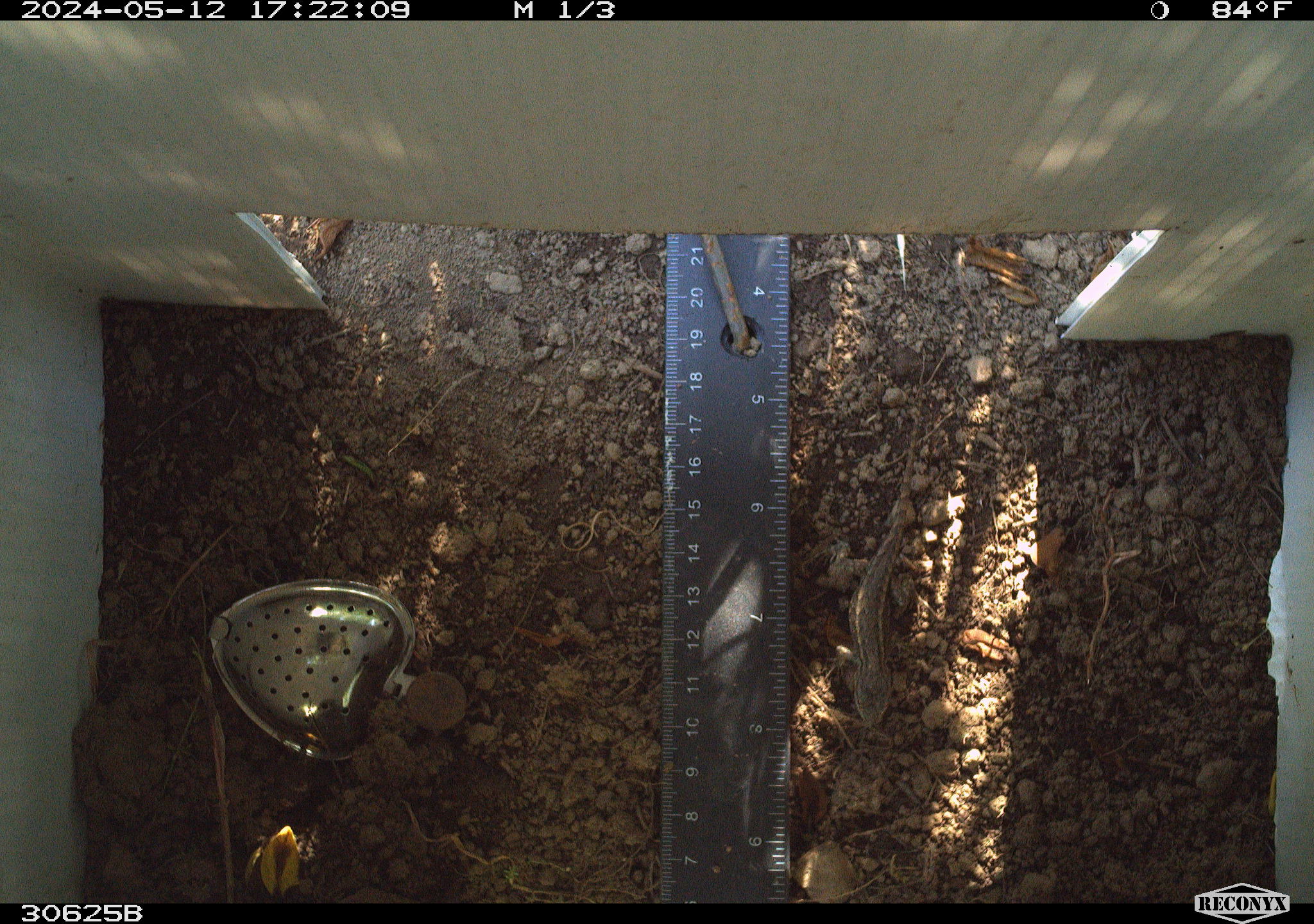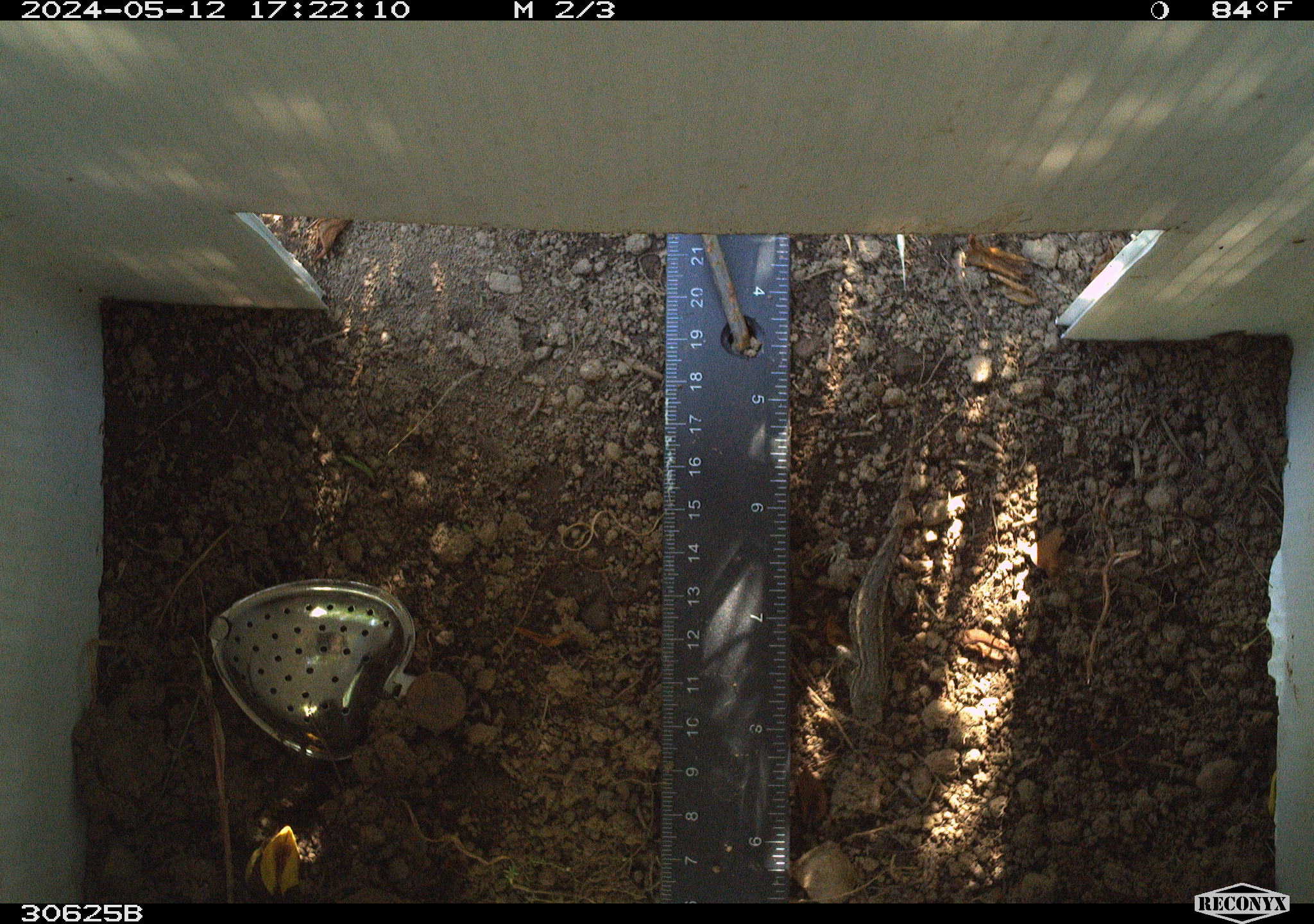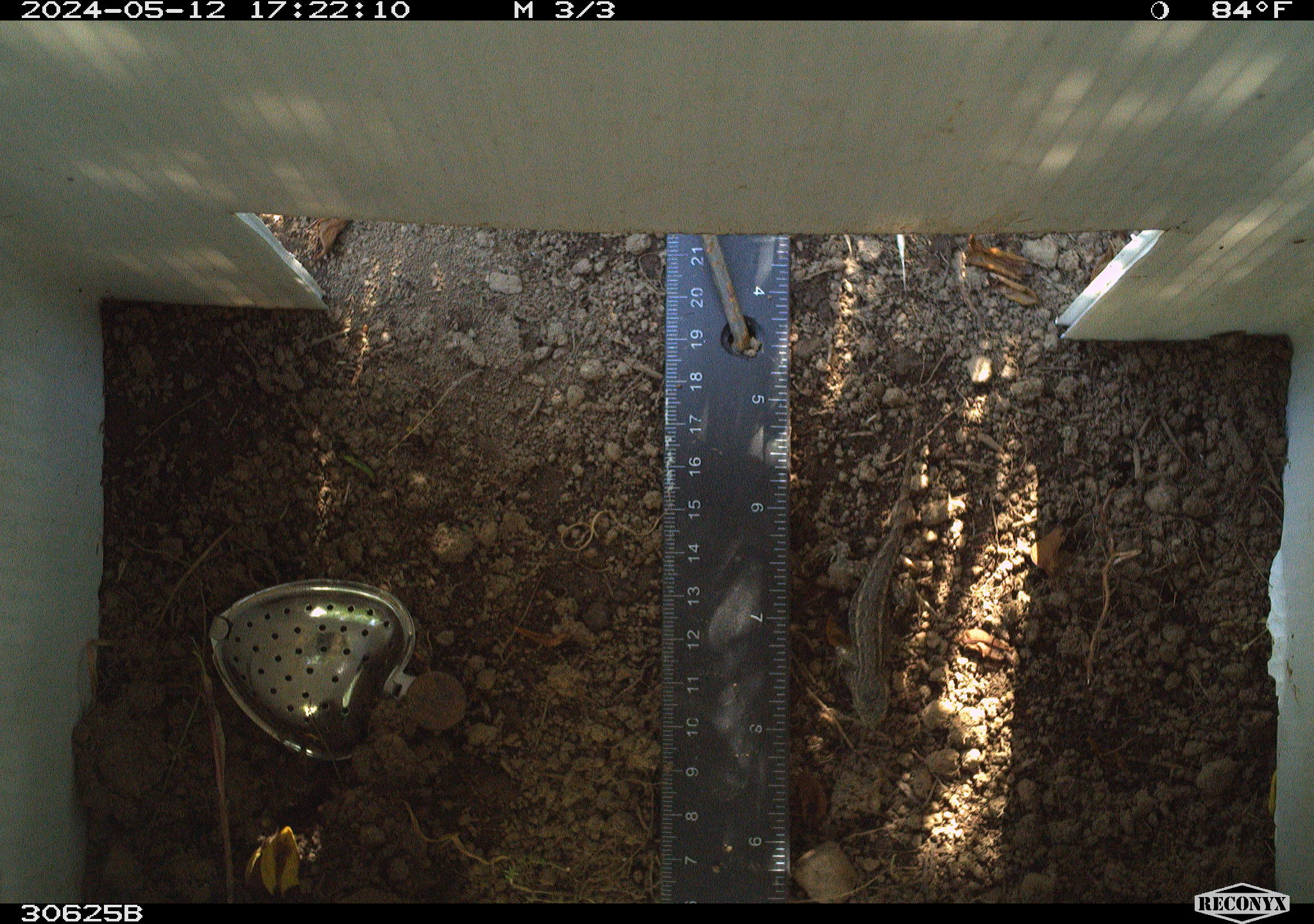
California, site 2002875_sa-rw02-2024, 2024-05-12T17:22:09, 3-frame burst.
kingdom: Animalia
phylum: Chordata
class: Reptilia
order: Squamata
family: Phrynosomatidae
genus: Sceloporus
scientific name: Sceloporus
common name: spiny lizards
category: sceloporus species